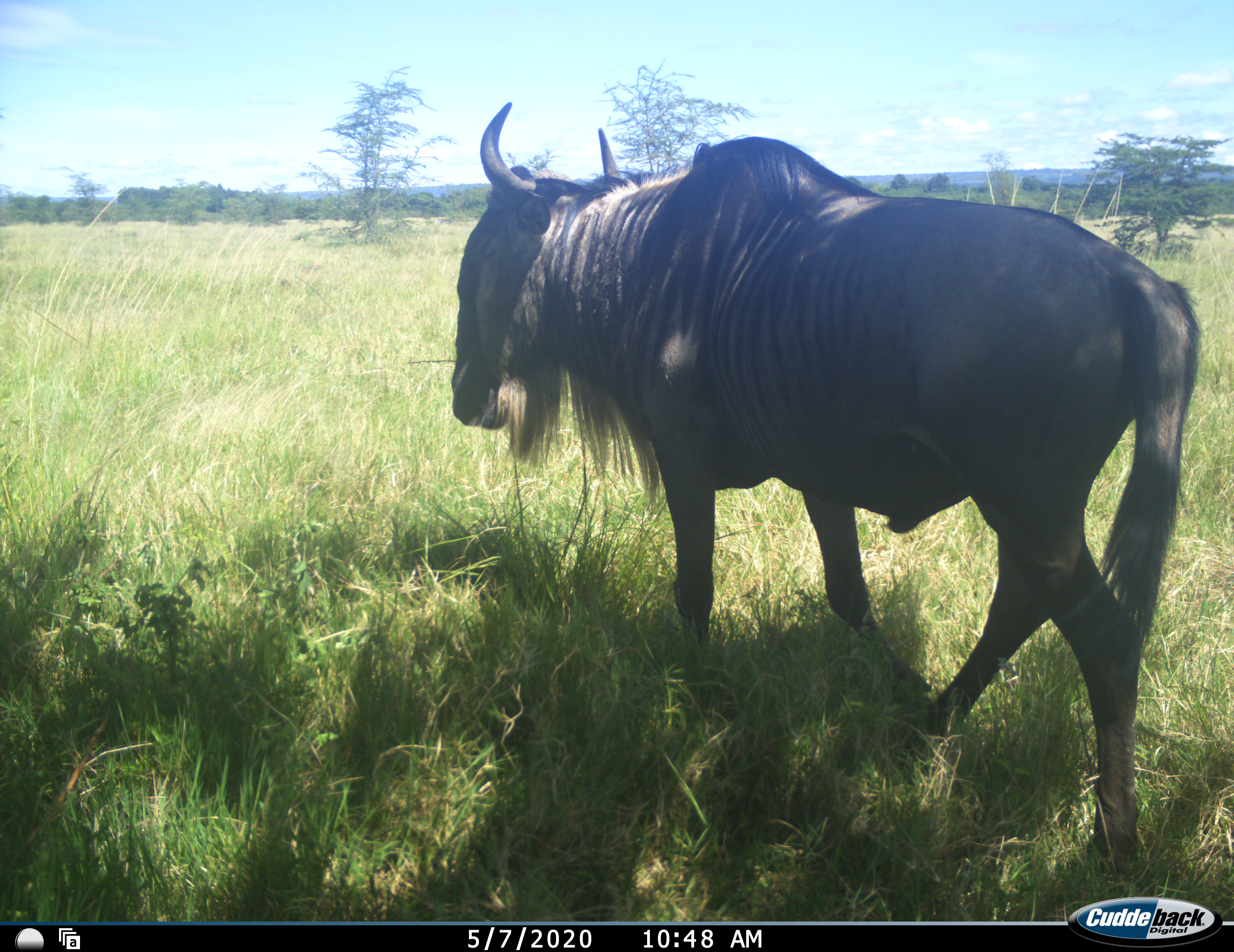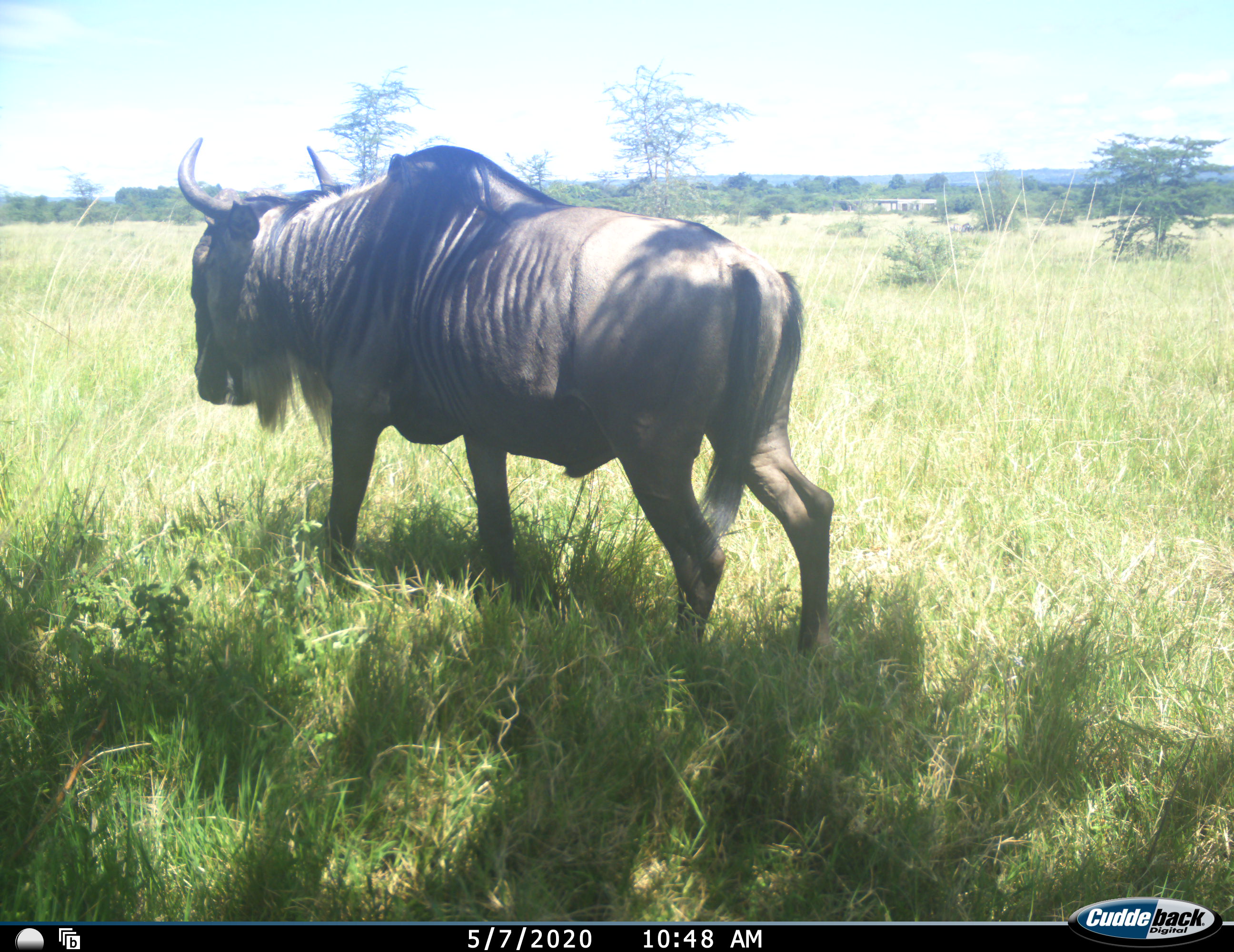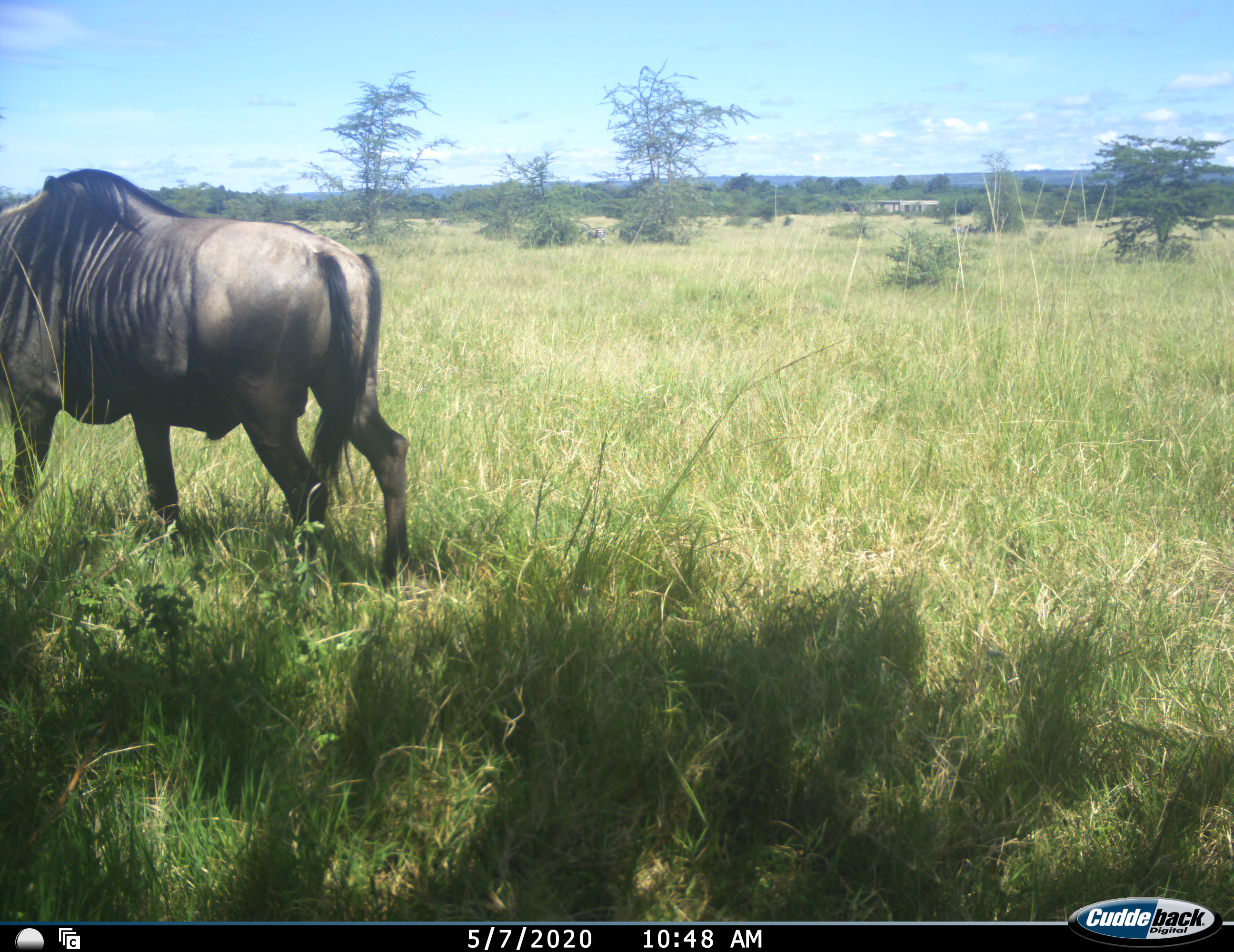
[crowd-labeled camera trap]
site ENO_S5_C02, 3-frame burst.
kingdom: Animalia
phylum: Chordata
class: Mammalia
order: Artiodactyla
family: Bovidae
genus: Connochaetes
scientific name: Connochaetes taurinus taurinus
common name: blue wildebeest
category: wildebeestblue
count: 1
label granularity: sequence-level